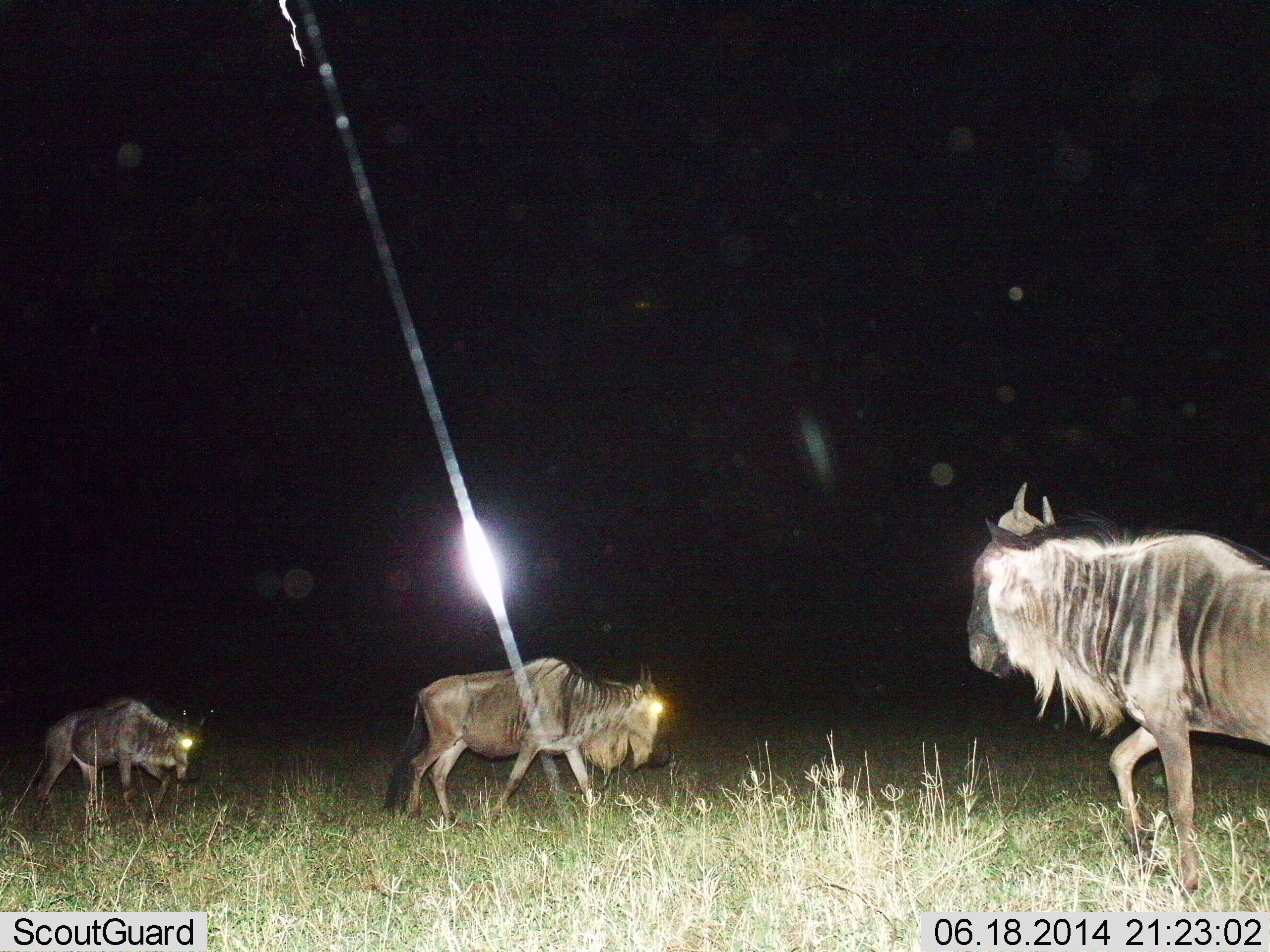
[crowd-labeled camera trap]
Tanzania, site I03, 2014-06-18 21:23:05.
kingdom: Animalia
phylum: Chordata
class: Mammalia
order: Artiodactyla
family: Bovidae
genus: Connochaetes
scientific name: Connochaetes taurinus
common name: blue wildebeest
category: wildebeest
Wildebeest (blue wildebeest) (Connochaetes taurinus), count 3. Behavior (volunteer vote fractions): standing 27%, resting 0%, moving 82%, interacting 0%. Young present (vote fraction): 9%. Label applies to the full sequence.